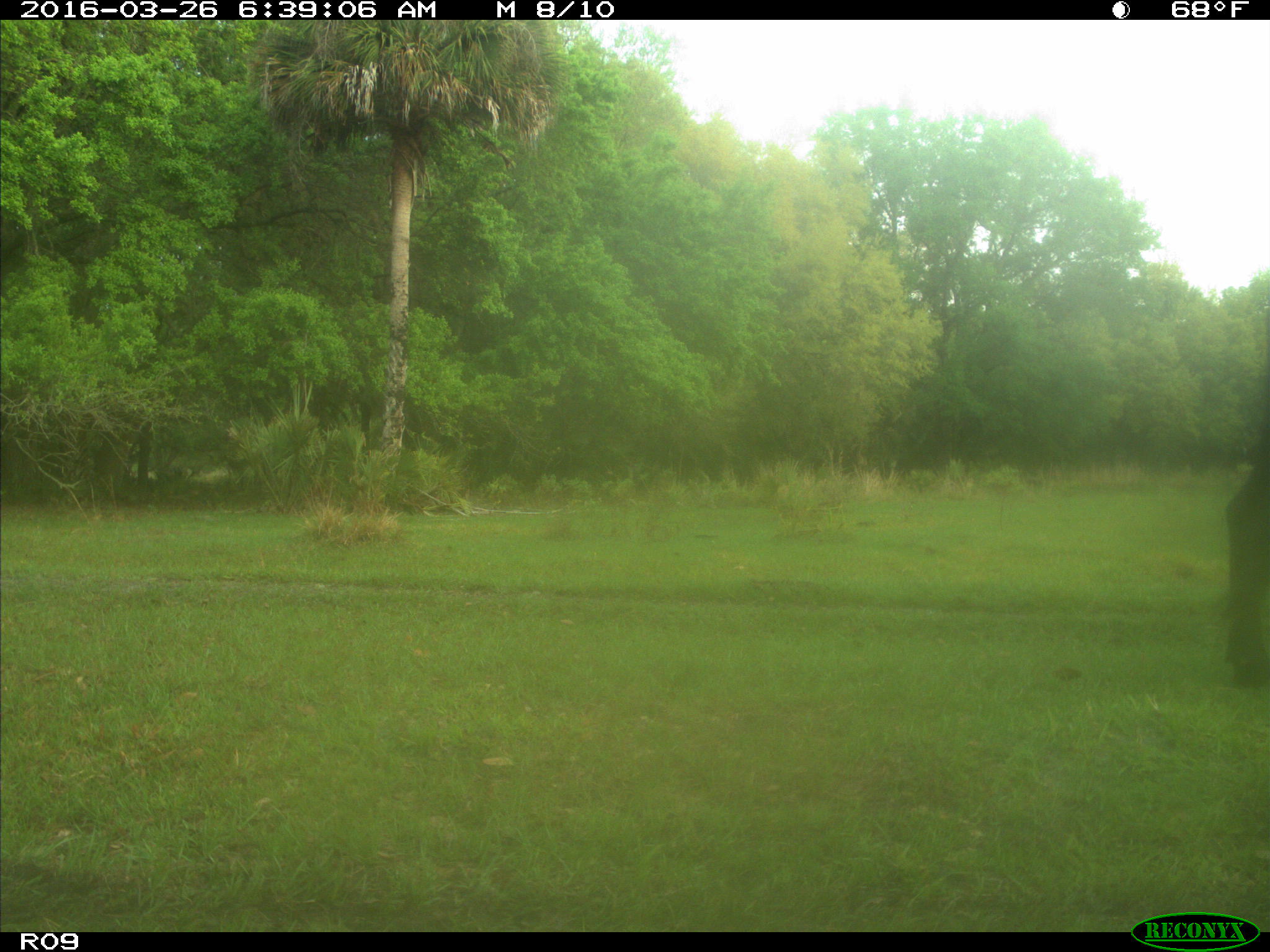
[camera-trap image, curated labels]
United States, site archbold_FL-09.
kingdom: Animalia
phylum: Chordata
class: Mammalia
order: Artiodactyla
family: Bovidae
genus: Bos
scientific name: Bos taurus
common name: domestic cow